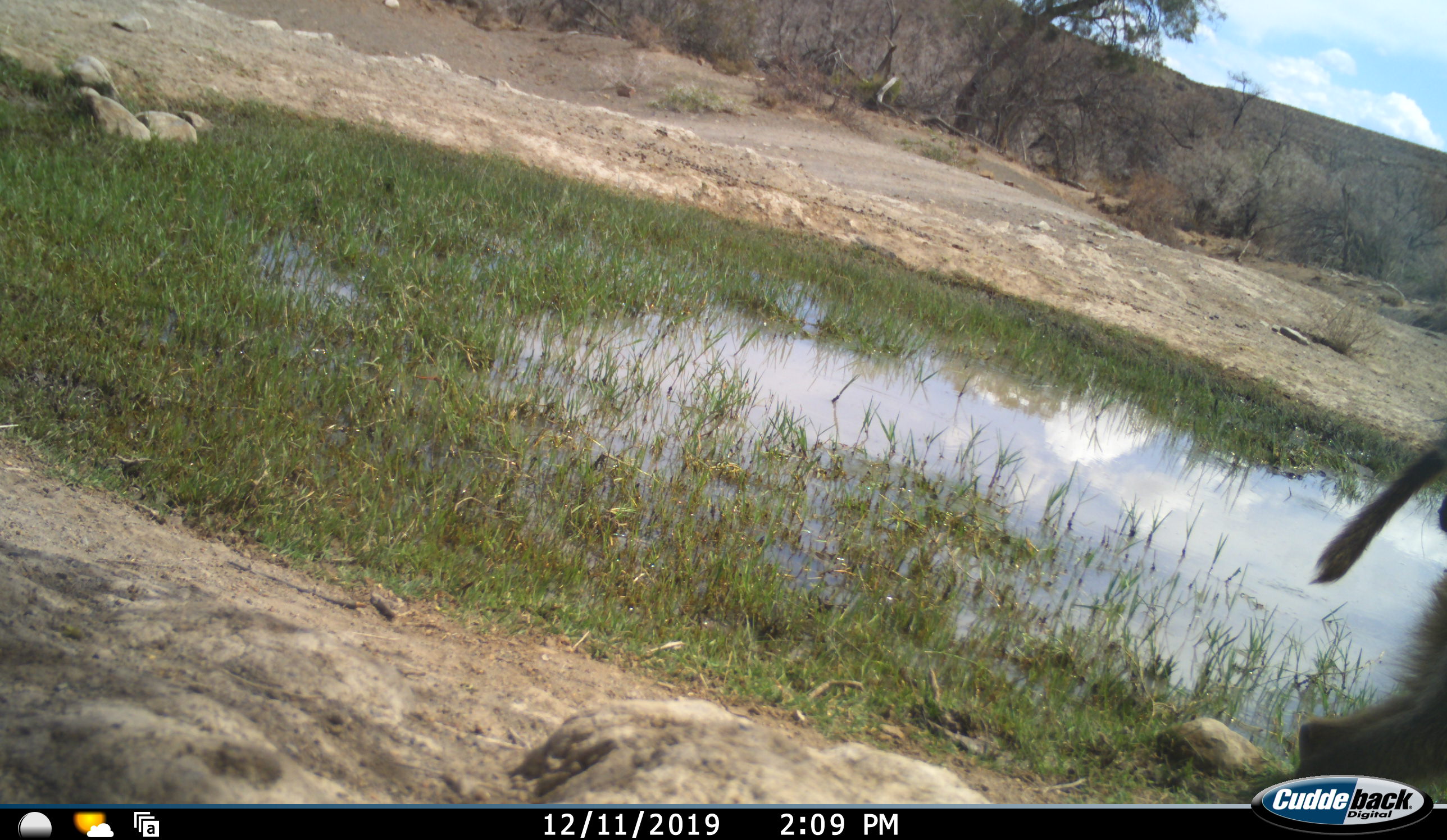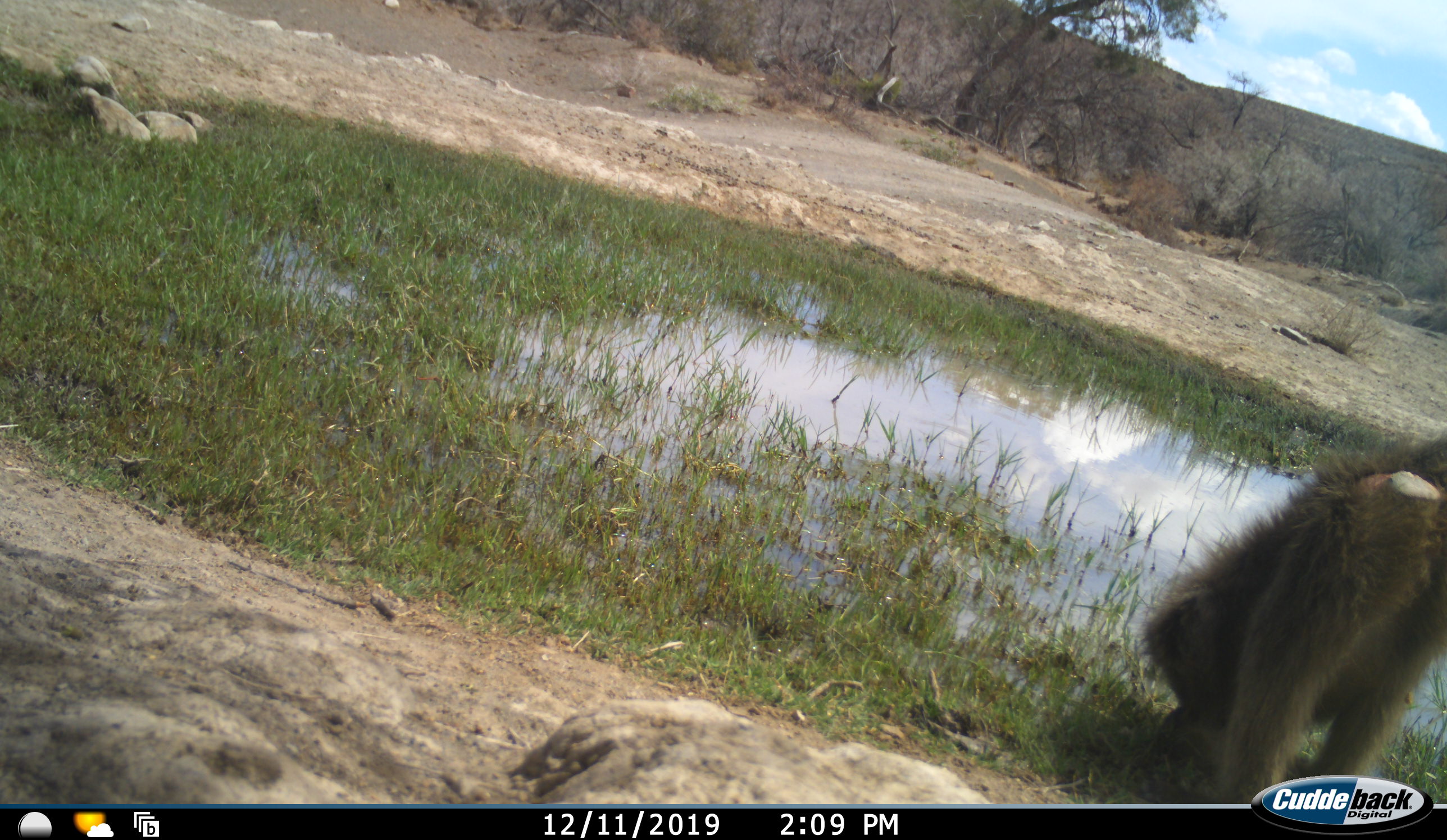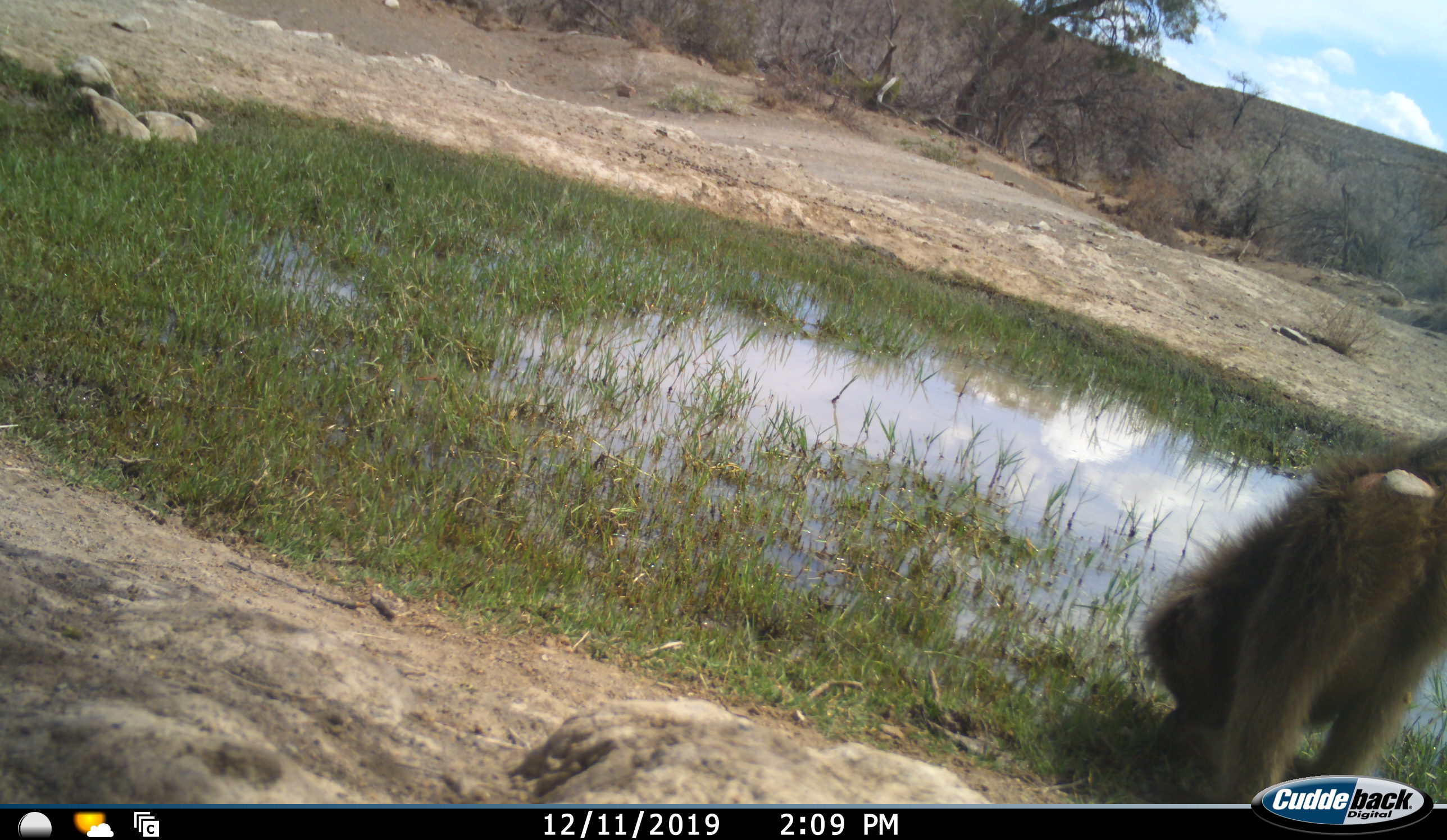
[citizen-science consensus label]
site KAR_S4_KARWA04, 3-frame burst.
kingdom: Animalia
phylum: Chordata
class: Mammalia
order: Primates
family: Cercopithecidae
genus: Papio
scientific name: Papio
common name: baboon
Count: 1.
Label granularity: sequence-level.